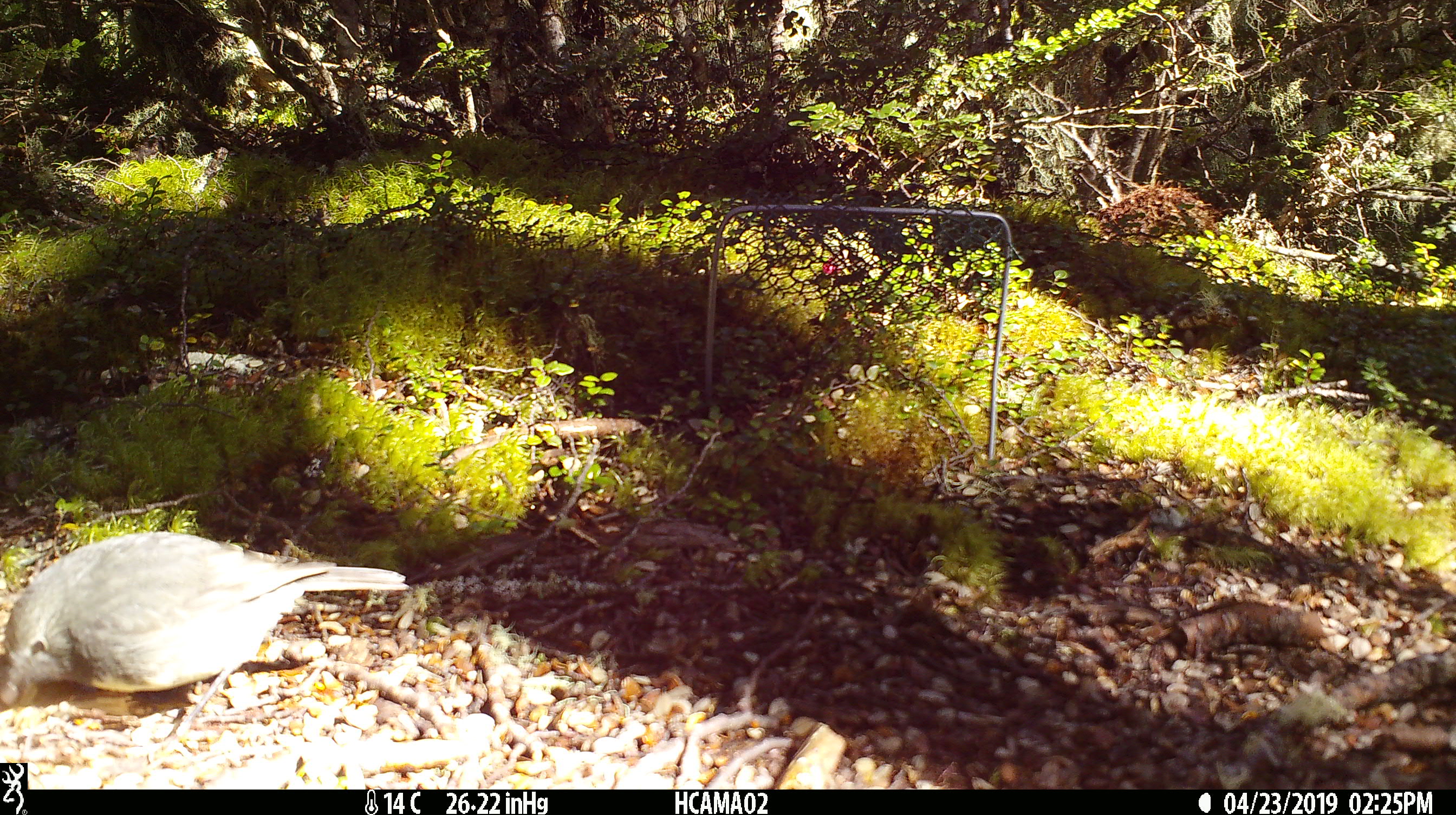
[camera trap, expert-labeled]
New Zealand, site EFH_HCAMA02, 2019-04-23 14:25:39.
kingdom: Animalia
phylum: Chordata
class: Aves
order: Passeriformes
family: Petroicidae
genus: Petroica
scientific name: Petroica australis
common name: new zealand robin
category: robin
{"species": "robin (new zealand robin) (Petroica australis)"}